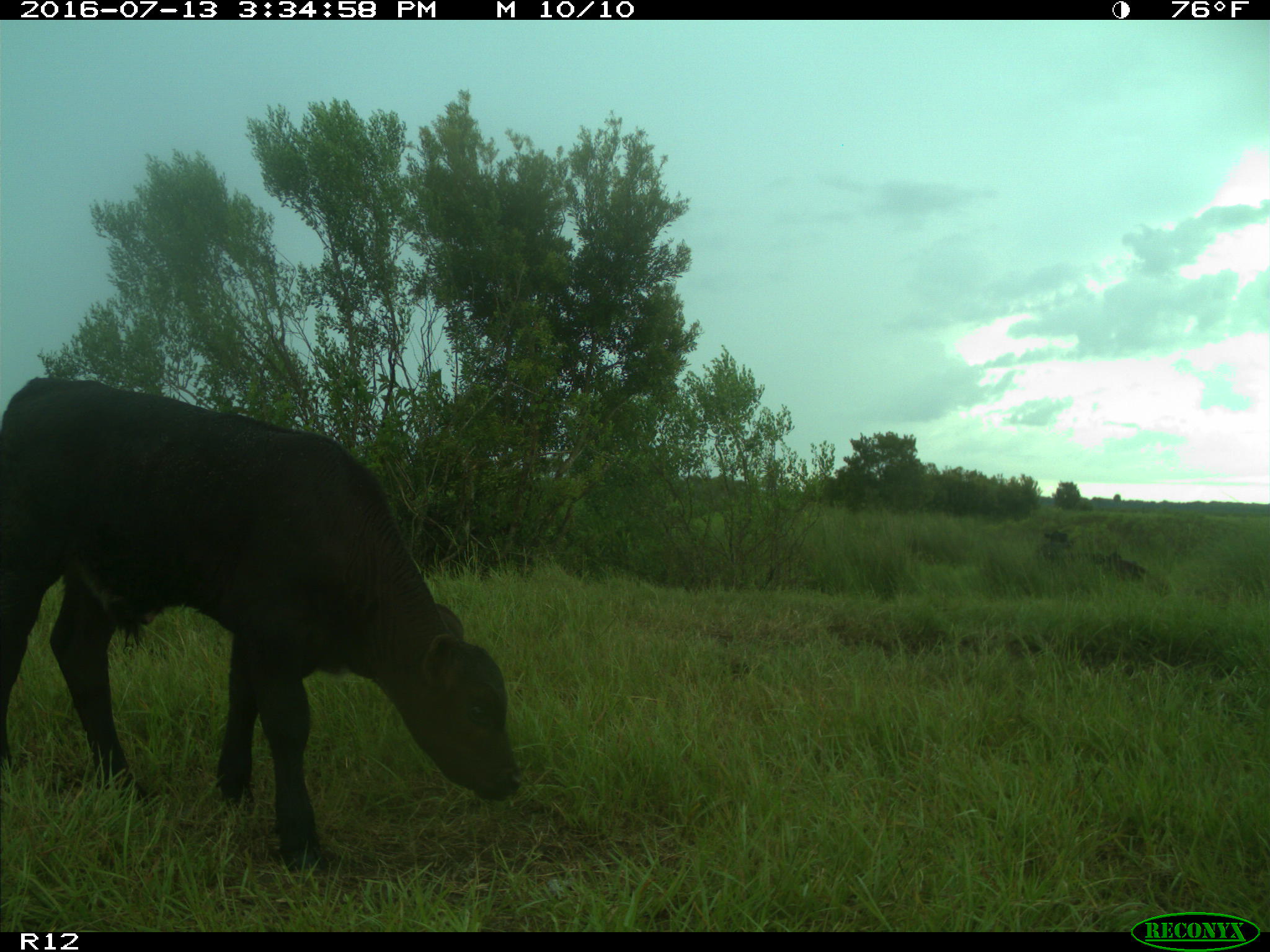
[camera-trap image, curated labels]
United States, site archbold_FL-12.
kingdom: Animalia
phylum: Chordata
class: Mammalia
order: Artiodactyla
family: Bovidae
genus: Bos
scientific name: Bos taurus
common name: domestic cow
Bos taurus (domestic cow).